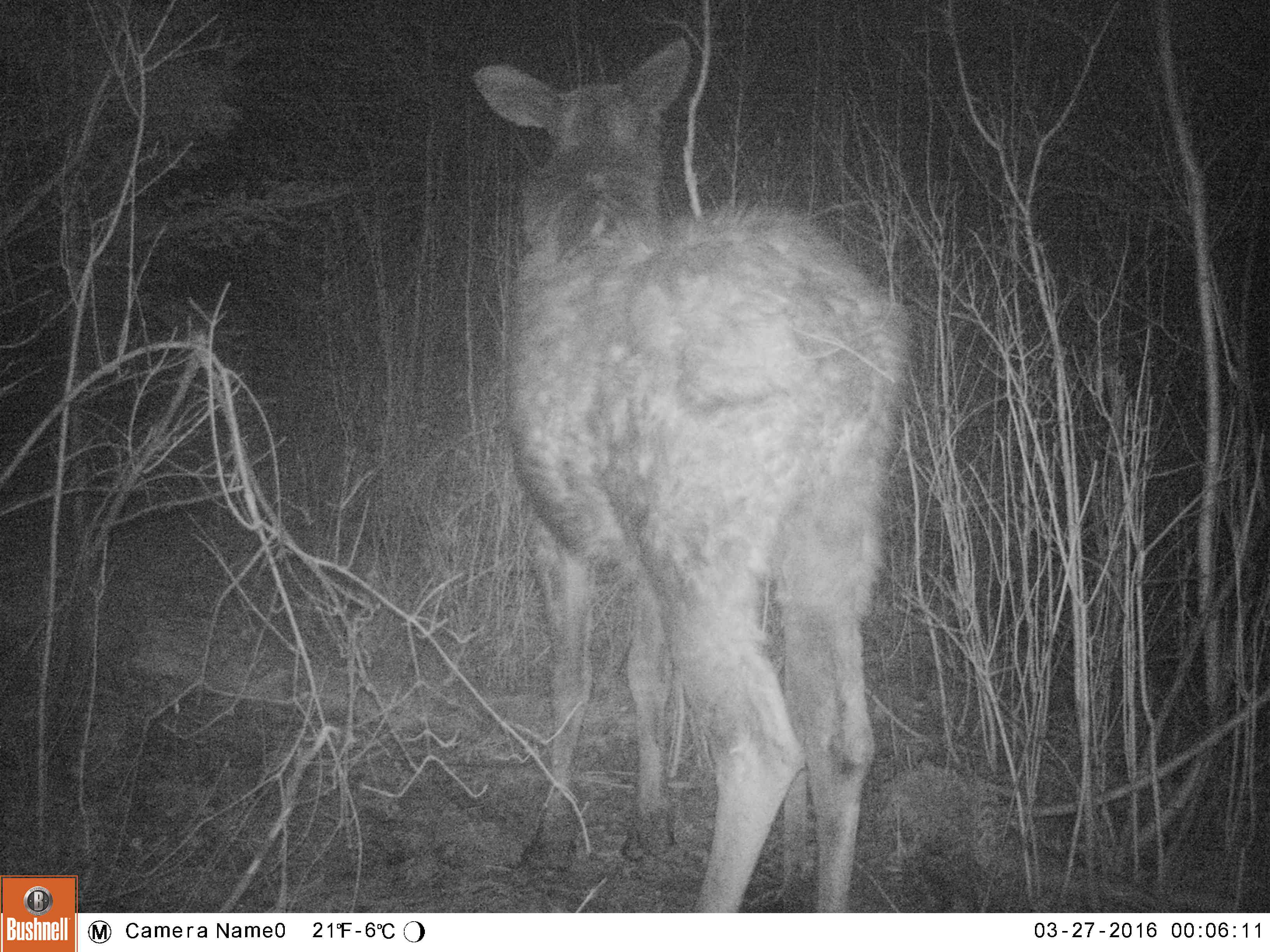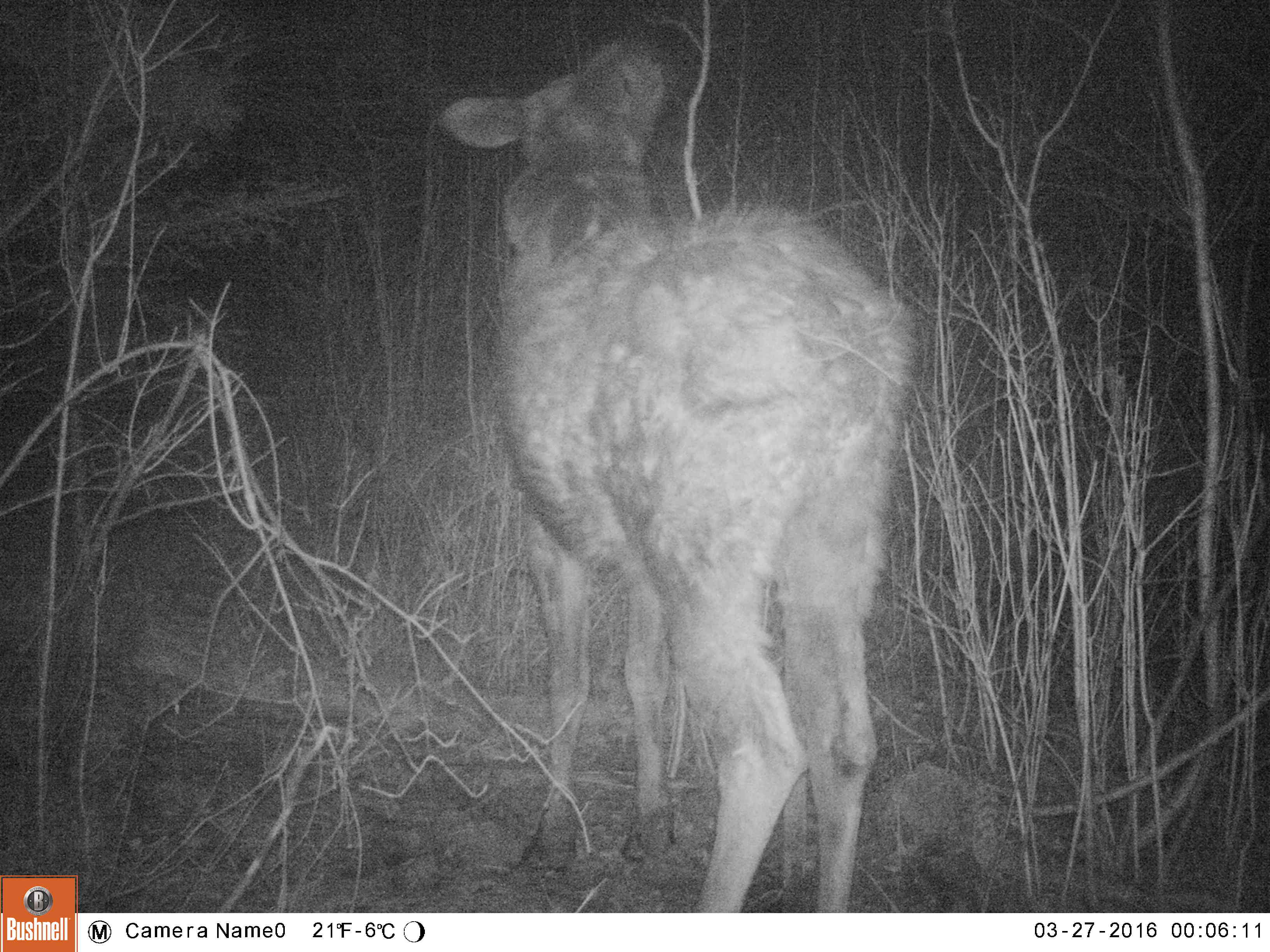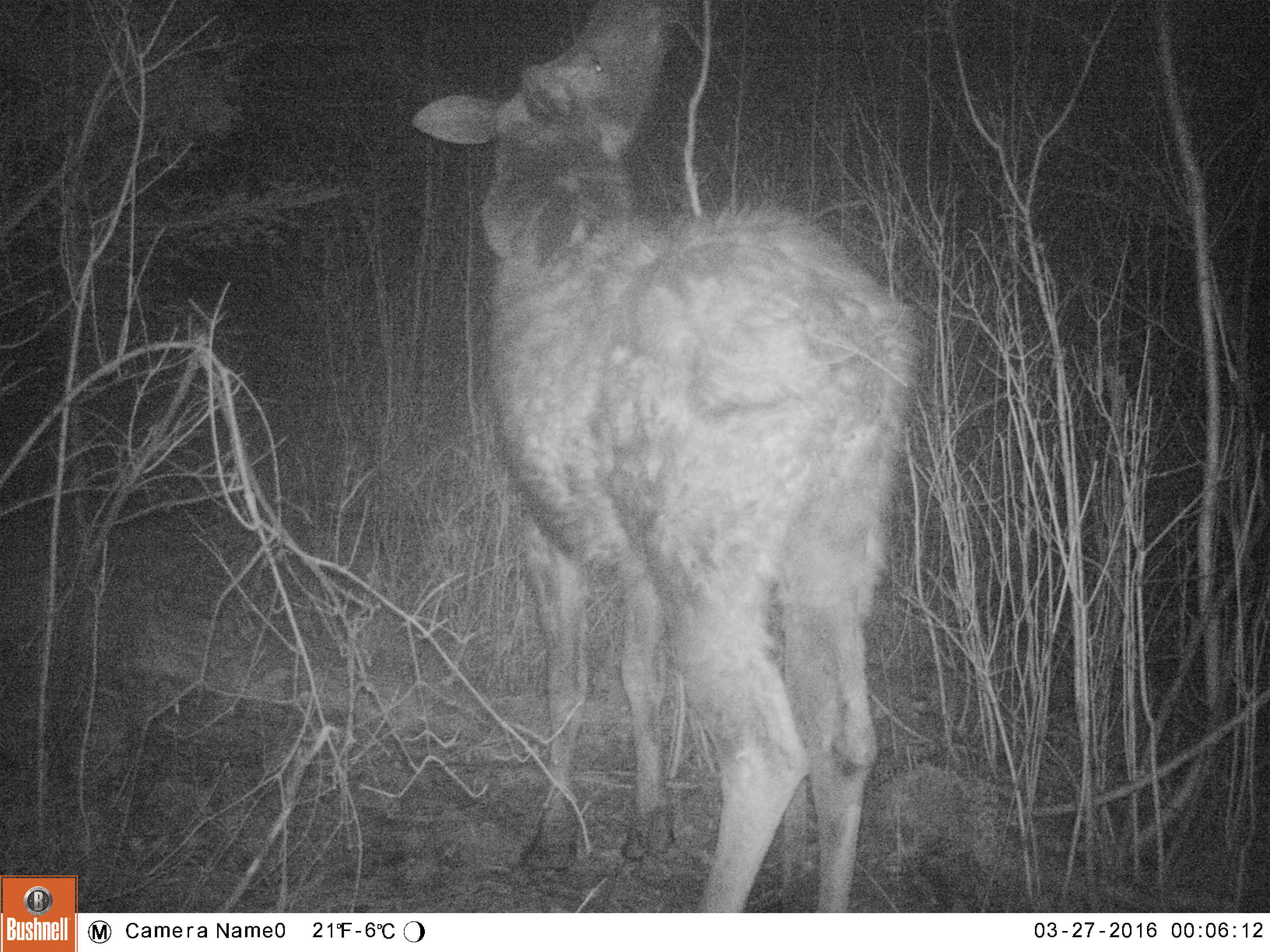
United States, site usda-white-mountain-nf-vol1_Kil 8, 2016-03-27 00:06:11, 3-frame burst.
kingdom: Animalia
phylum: Chordata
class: Mammalia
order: Artiodactyla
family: Cervidae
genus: Alces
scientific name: Alces alces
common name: moose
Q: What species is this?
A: Moose (Alces alces).